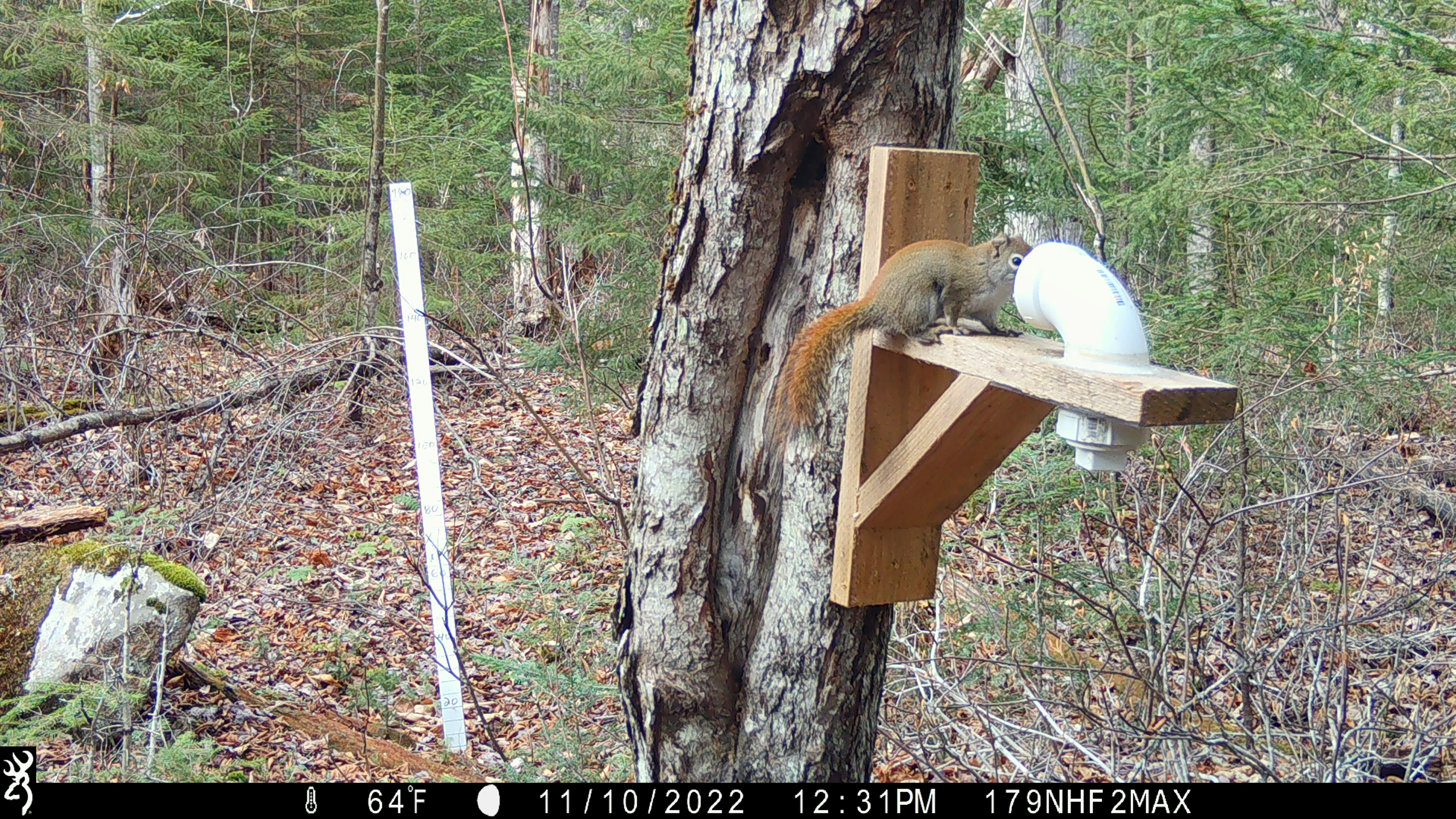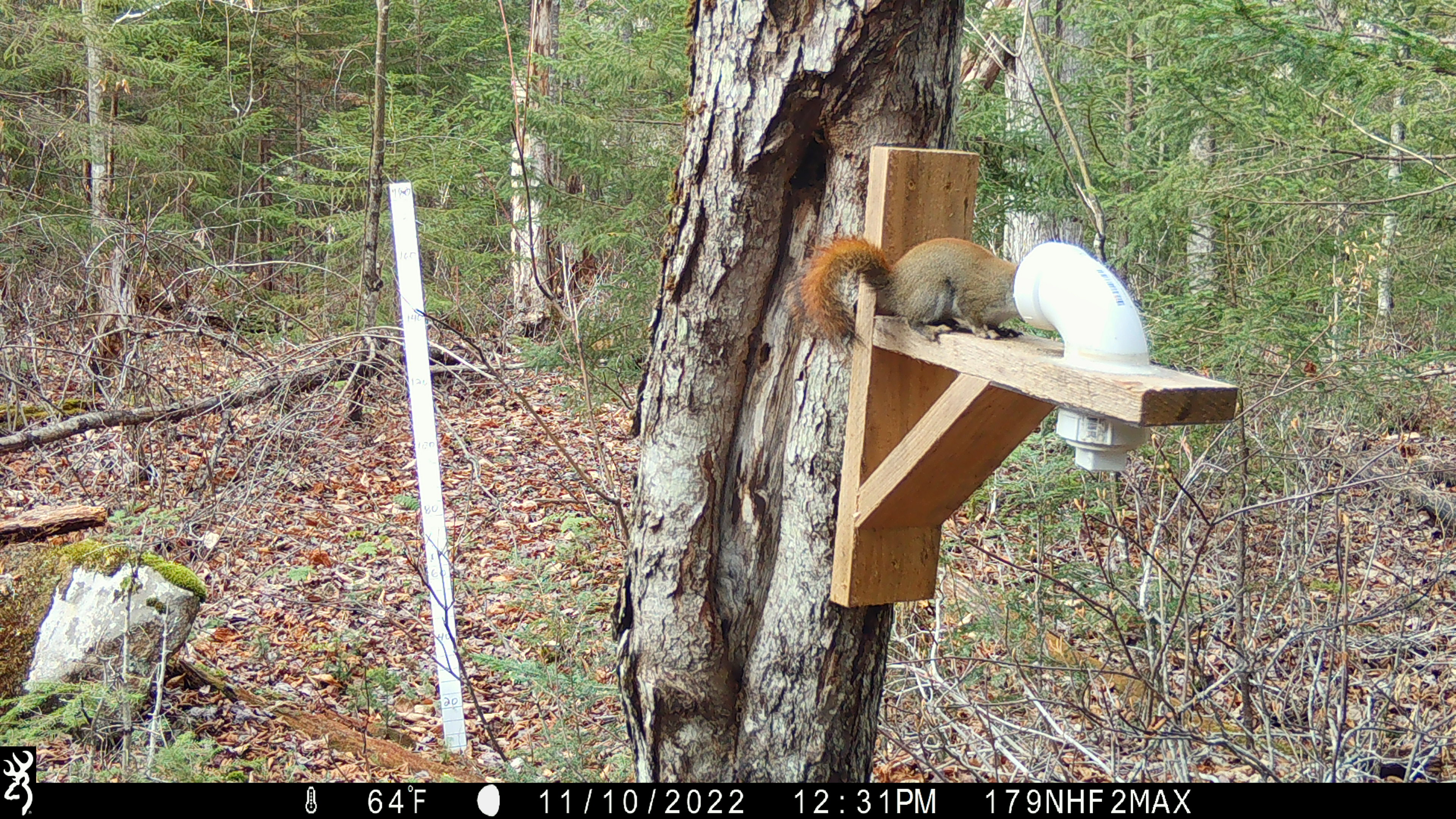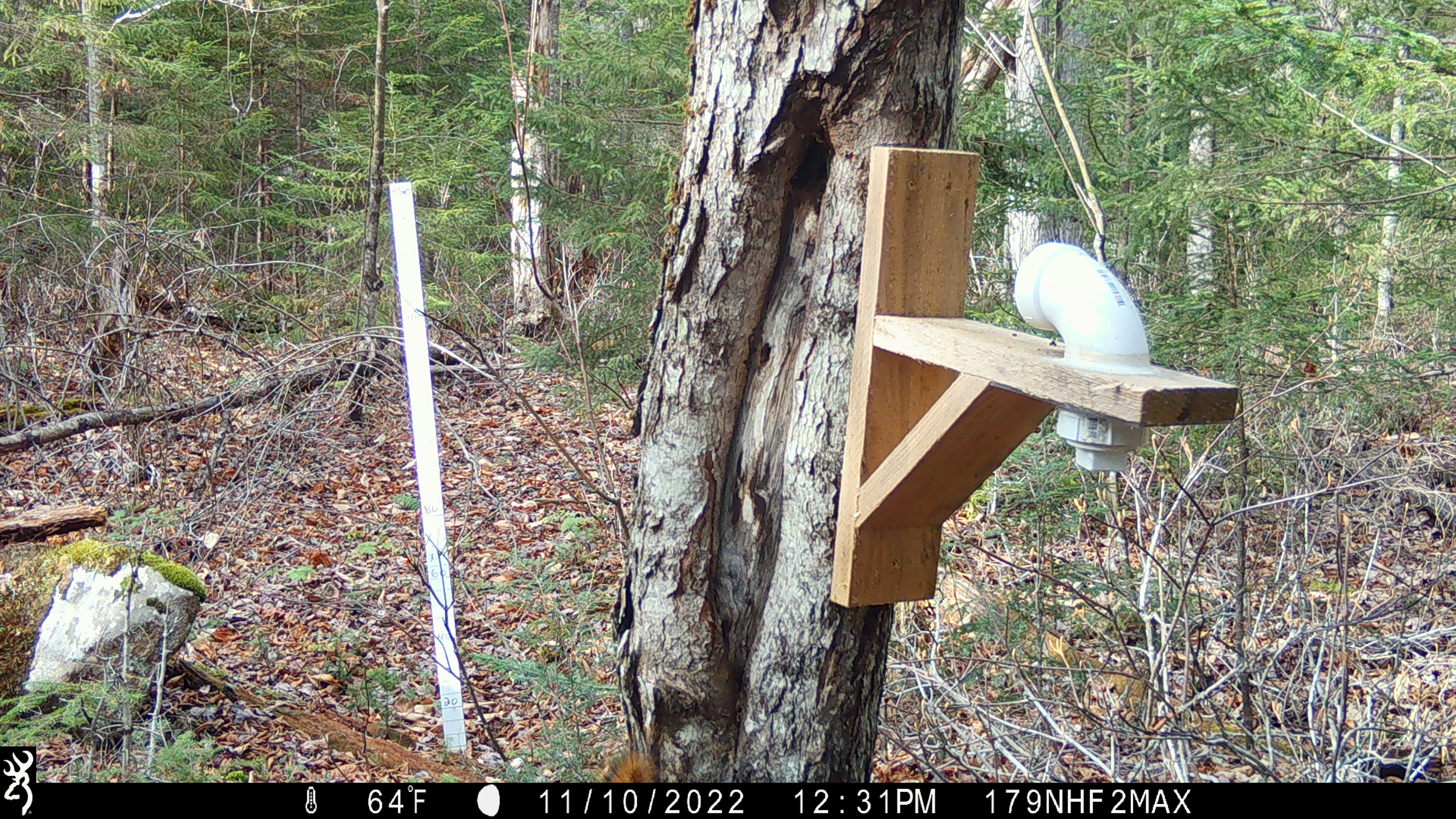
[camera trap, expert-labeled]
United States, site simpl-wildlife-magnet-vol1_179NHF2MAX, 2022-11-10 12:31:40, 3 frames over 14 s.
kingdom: Animalia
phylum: Chordata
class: Mammalia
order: Rodentia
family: Sciuridae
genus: Tamiasciurus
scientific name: Tamiasciurus hudsonicus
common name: red squirrel